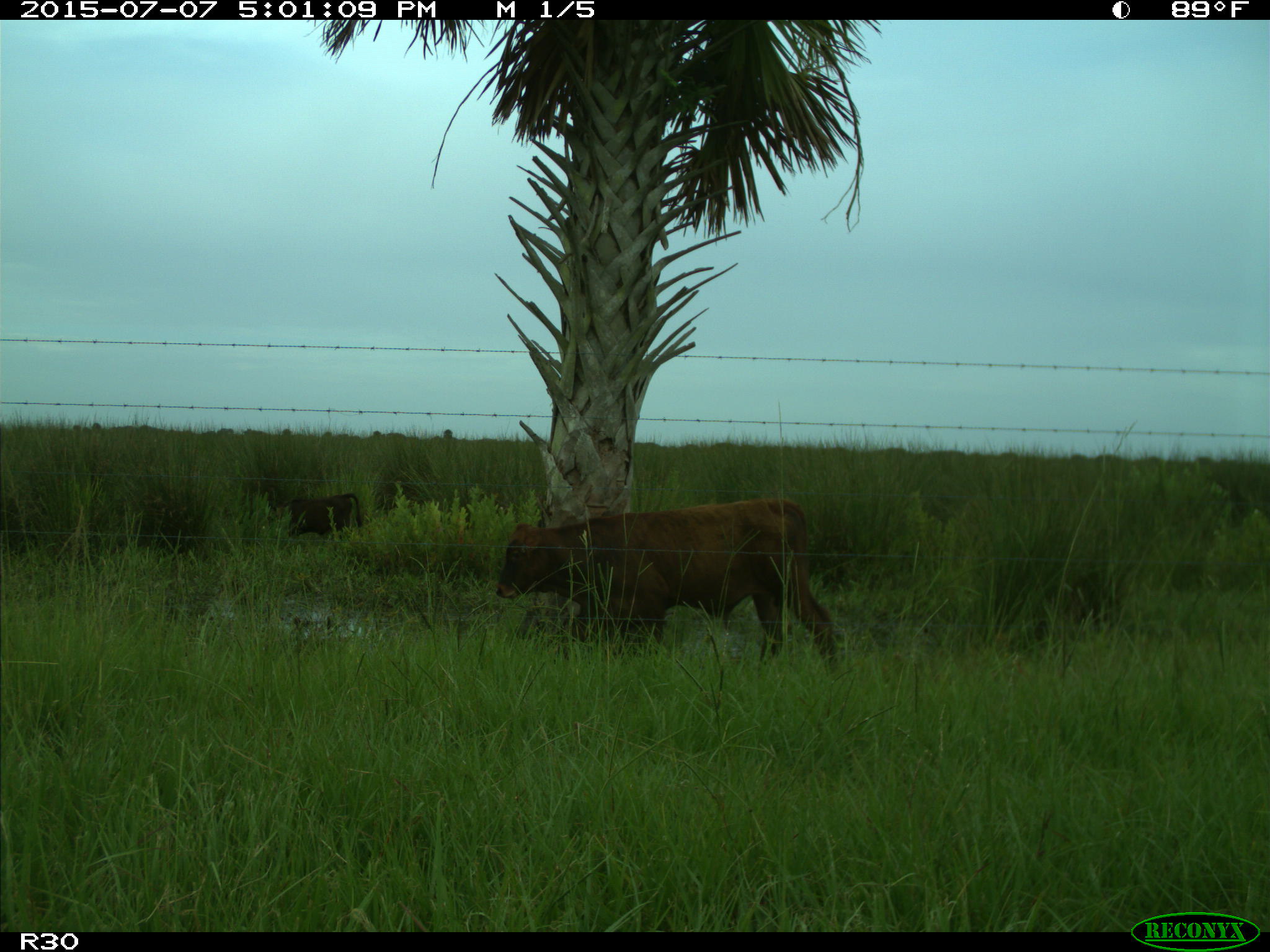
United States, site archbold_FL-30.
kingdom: Animalia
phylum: Chordata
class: Mammalia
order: Artiodactyla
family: Bovidae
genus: Bos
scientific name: Bos taurus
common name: domestic cow